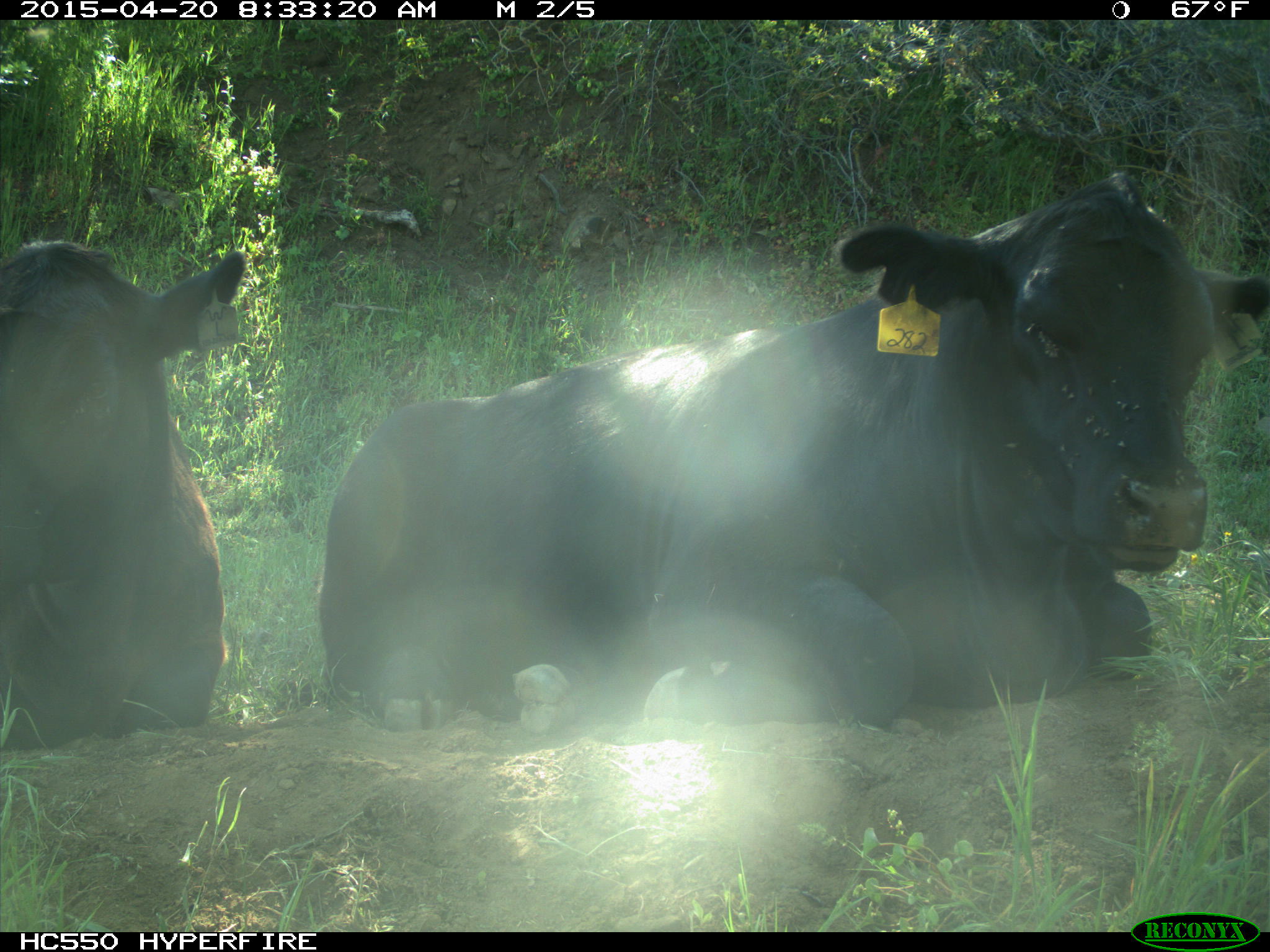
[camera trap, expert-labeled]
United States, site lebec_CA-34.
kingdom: Animalia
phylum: Chordata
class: Mammalia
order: Artiodactyla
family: Bovidae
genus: Bos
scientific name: Bos taurus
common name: domestic cow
Bos taurus (domestic cow).